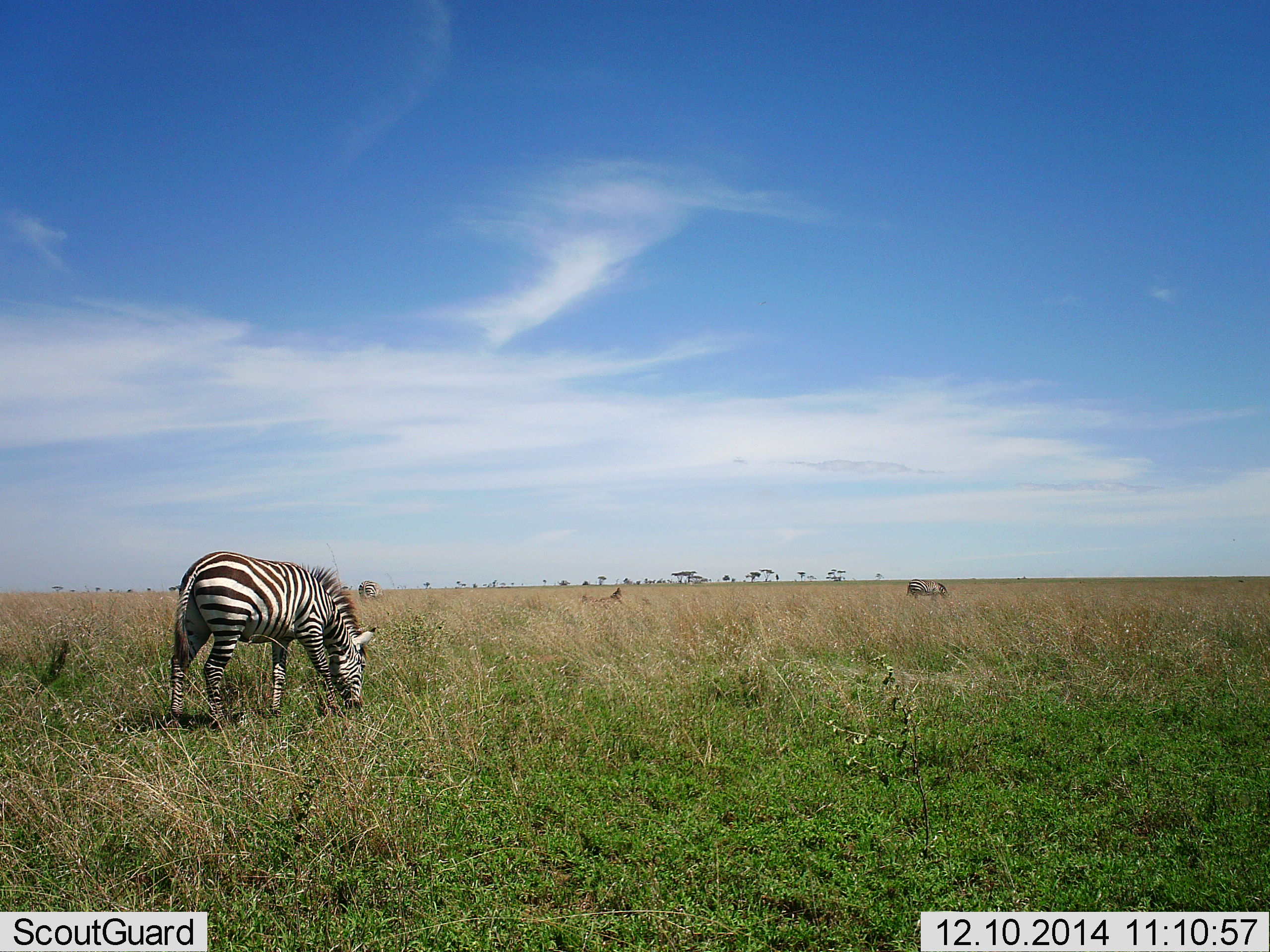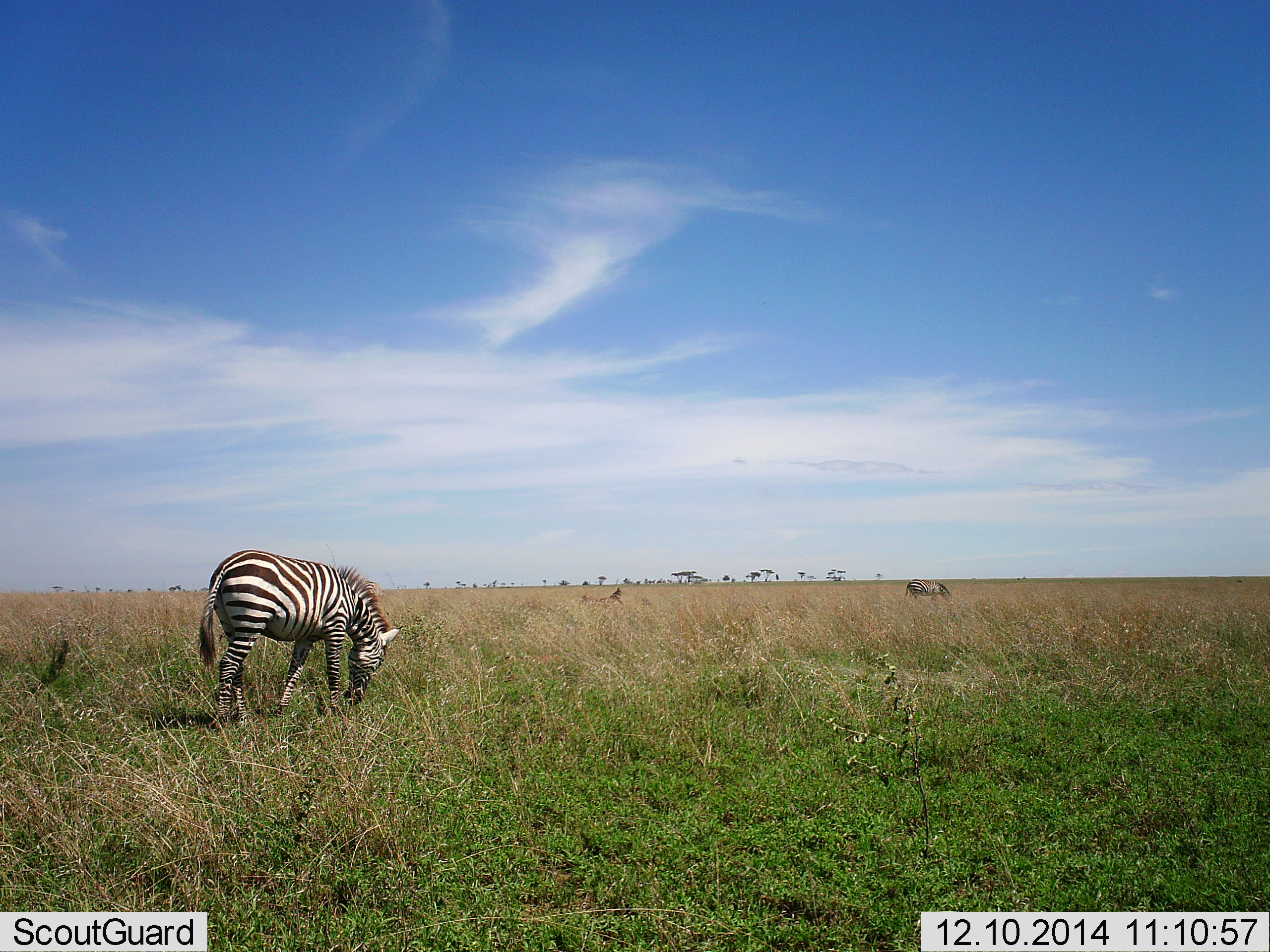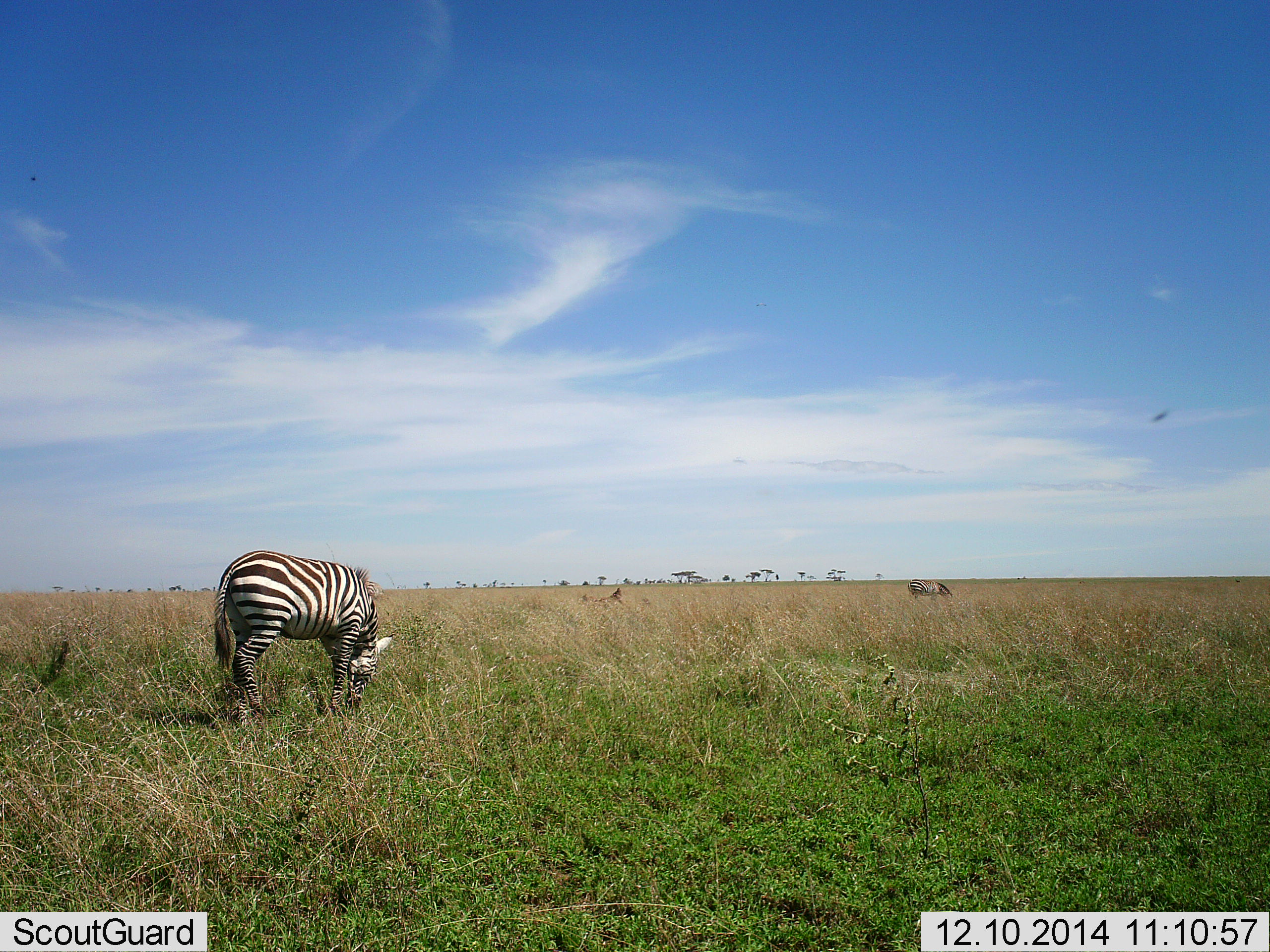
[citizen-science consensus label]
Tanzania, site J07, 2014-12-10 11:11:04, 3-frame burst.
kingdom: Animalia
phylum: Chordata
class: Mammalia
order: Perissodactyla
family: Equidae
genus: Equus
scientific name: Equus quagga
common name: plains zebra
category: zebra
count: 2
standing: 25%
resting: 8%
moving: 25%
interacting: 0%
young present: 0%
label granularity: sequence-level